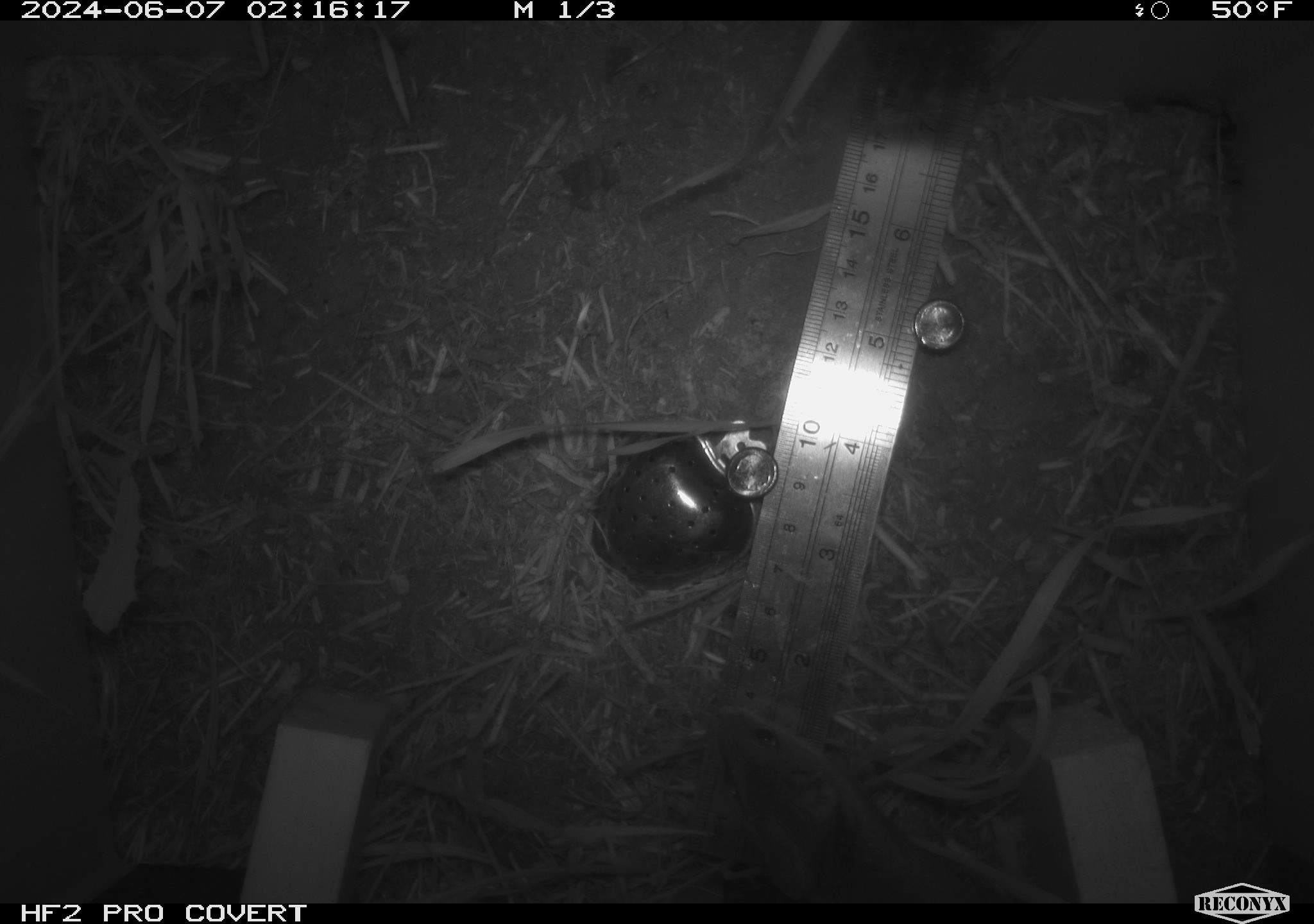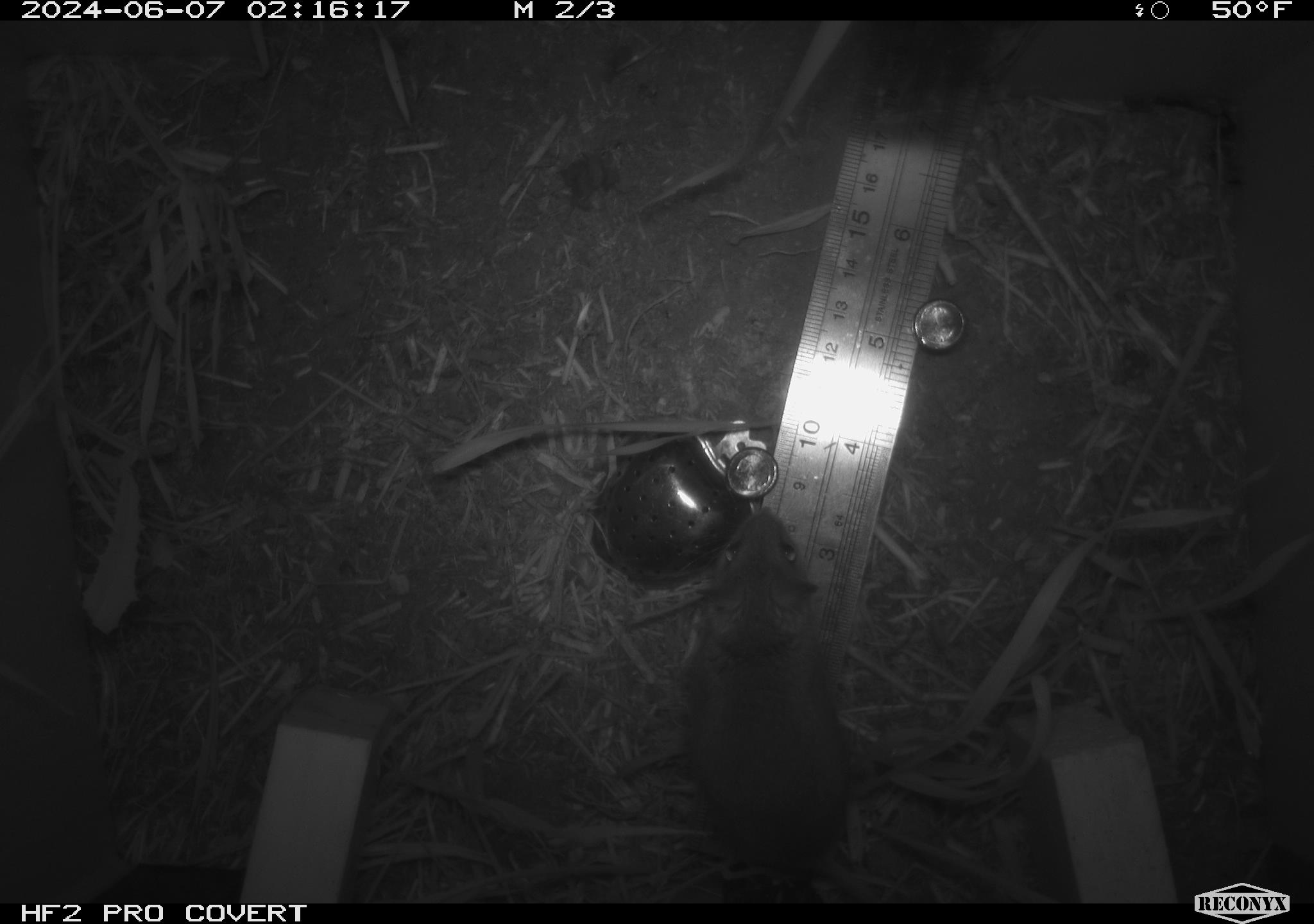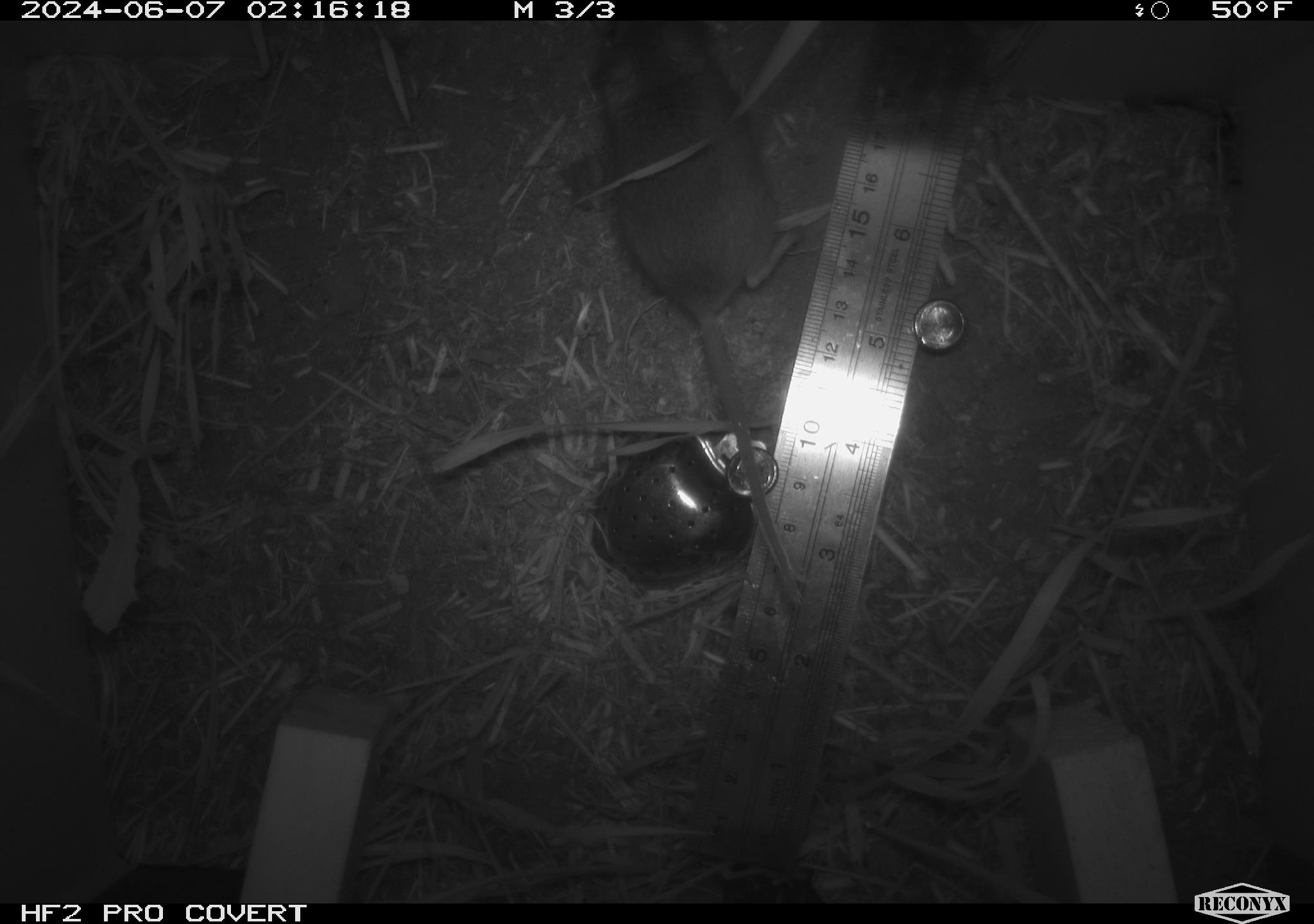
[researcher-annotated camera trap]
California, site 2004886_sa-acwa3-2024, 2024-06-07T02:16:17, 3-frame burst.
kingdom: Animalia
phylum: Chordata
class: Mammalia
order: Rodentia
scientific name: Rodentia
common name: mouse species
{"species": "mouse species (Rodentia)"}